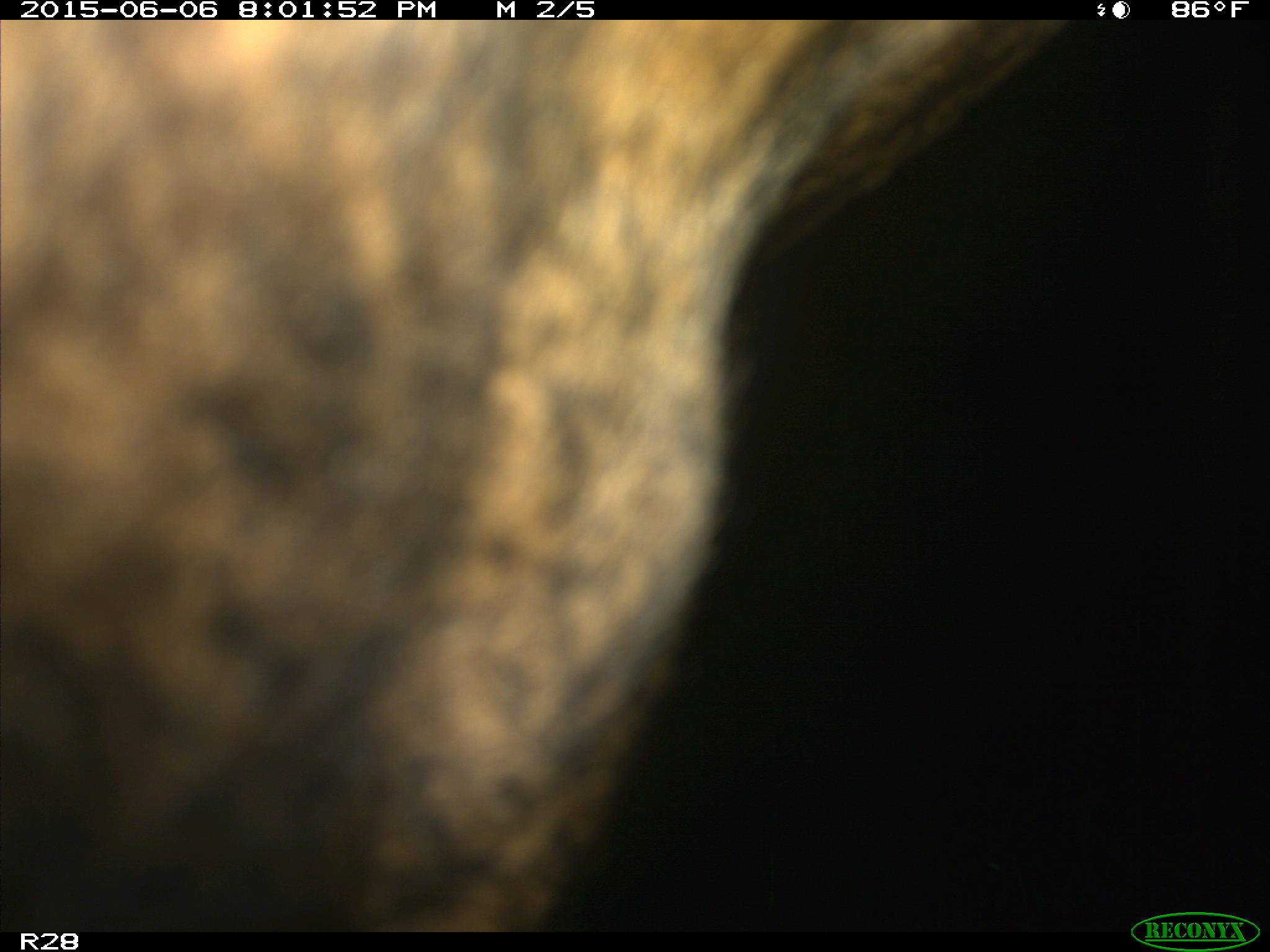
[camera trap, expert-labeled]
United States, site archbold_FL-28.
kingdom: Animalia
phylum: Chordata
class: Mammalia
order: Artiodactyla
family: Bovidae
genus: Bos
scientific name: Bos taurus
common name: domestic cow